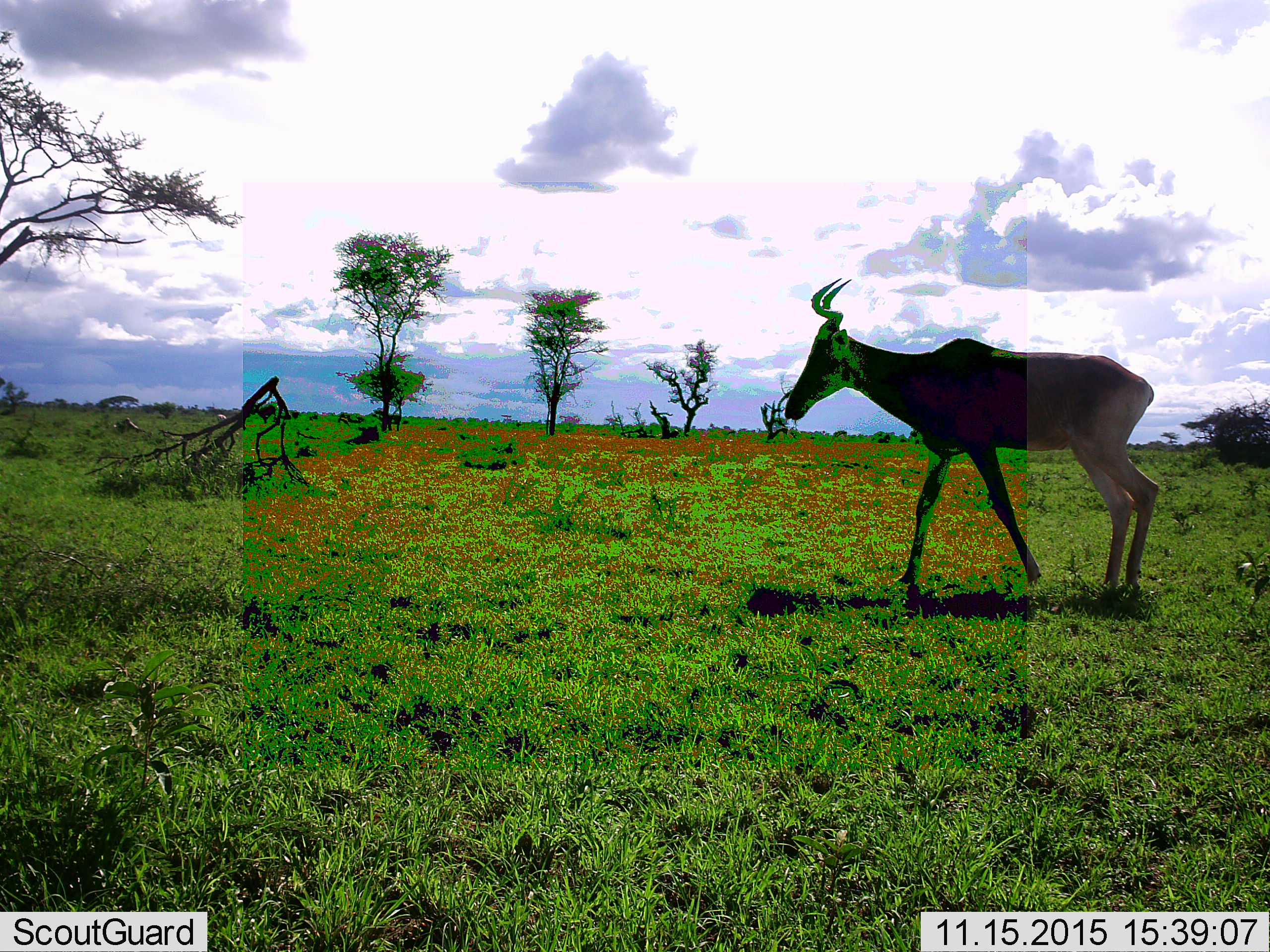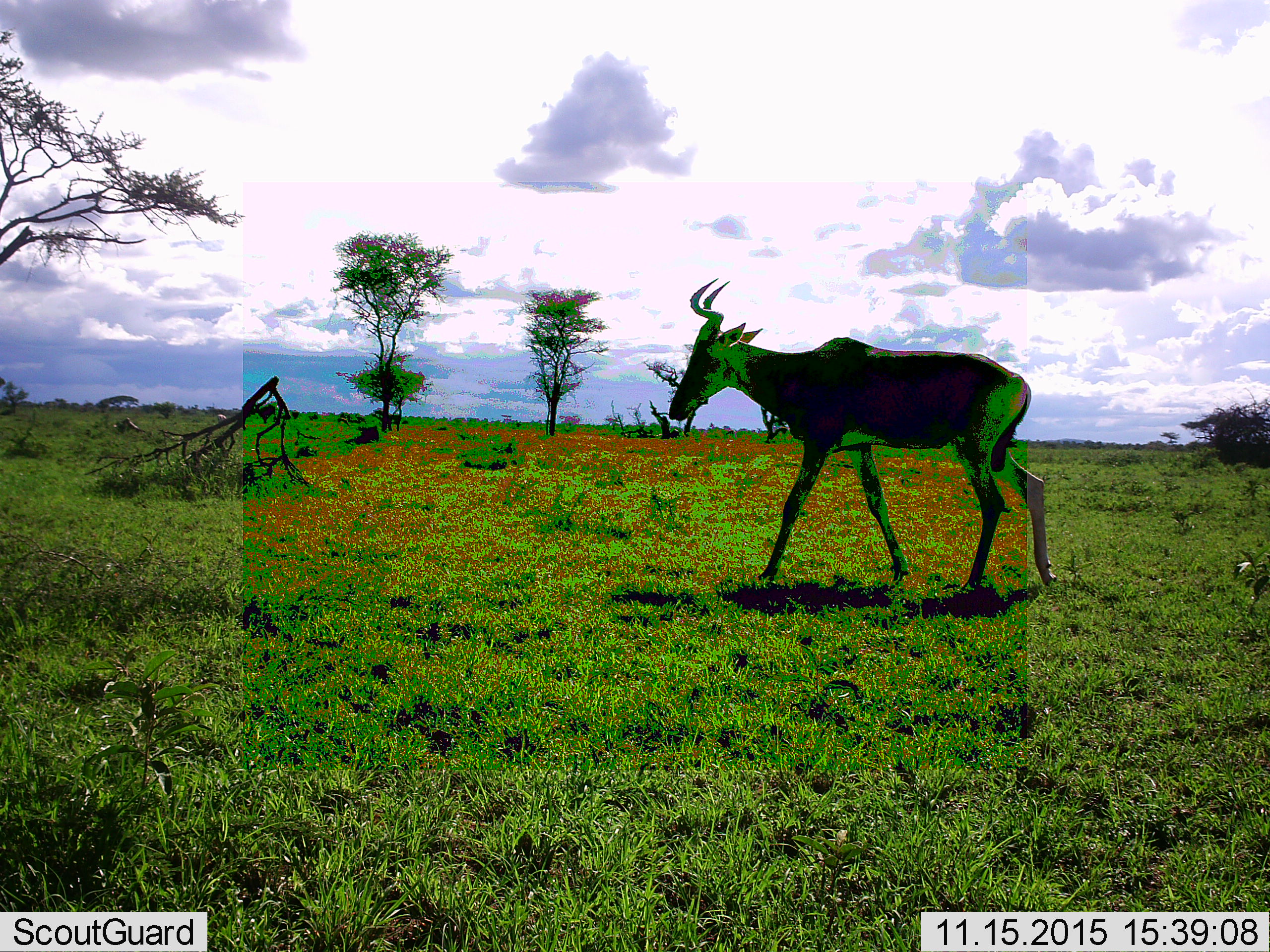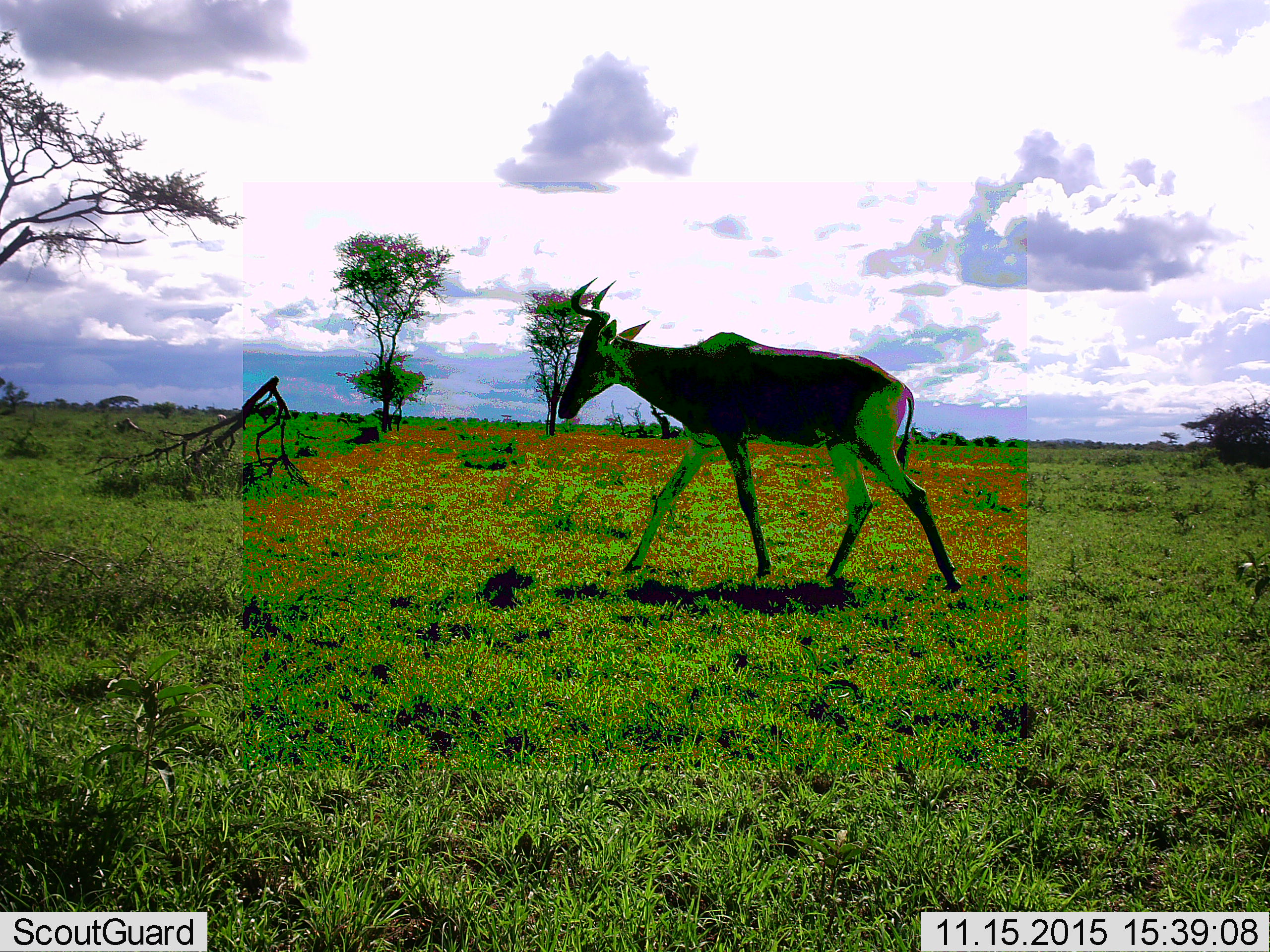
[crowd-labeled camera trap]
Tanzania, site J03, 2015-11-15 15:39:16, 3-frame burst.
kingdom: Animalia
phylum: Chordata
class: Mammalia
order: Artiodactyla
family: Bovidae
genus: Alcelaphus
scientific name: Alcelaphus buselaphus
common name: hartebeest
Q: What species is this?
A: Hartebeest (Alcelaphus buselaphus).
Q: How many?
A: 1.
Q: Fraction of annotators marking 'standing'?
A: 12%.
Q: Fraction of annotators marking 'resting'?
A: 0%.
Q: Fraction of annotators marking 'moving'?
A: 88%.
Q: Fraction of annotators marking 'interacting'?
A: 0%.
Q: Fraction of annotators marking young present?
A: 0%.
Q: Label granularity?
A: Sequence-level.